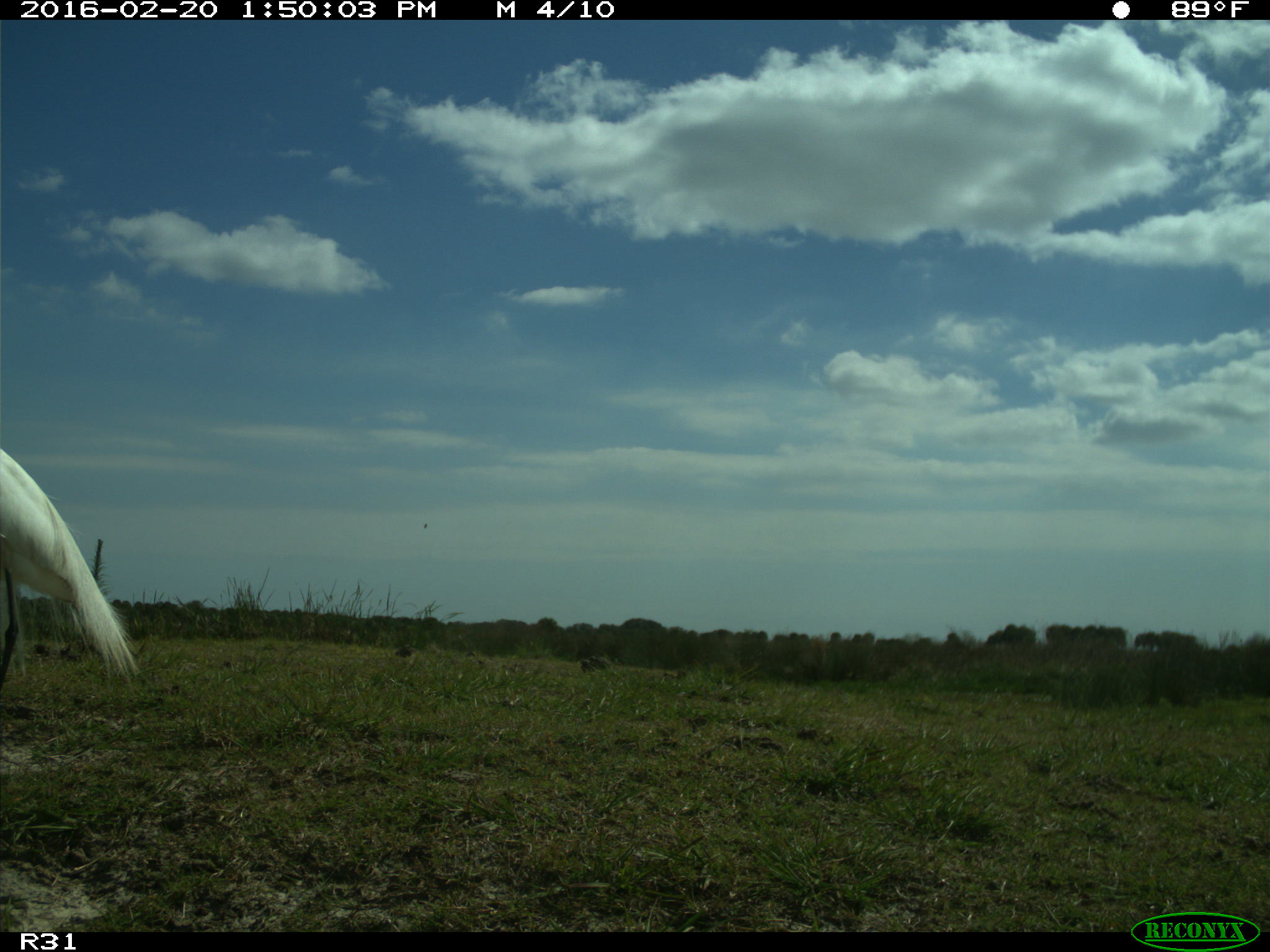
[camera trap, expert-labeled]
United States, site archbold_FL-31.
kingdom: Animalia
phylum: Chordata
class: Aves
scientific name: Aves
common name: birds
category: unidentified bird